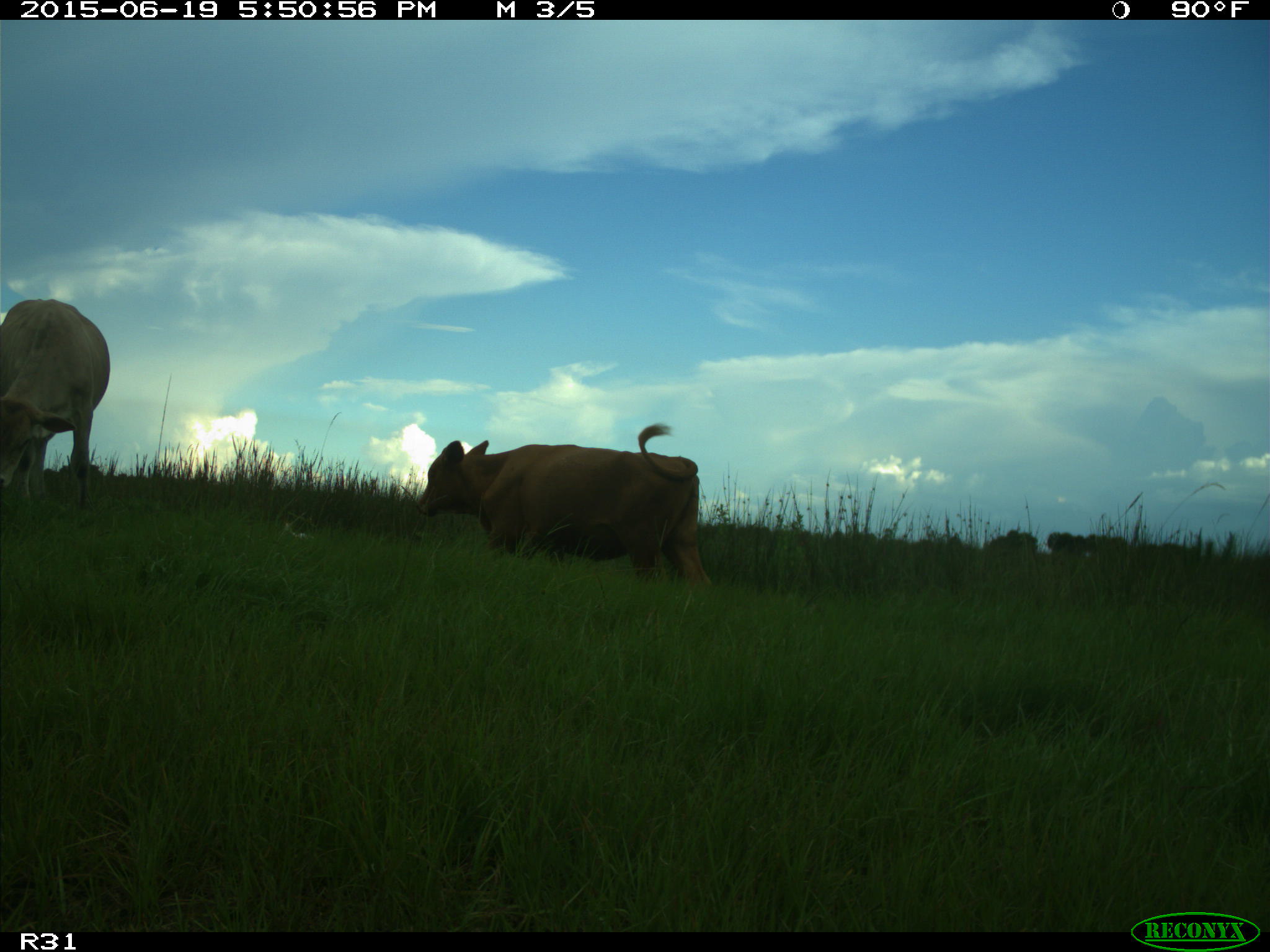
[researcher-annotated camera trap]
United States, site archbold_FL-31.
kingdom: Animalia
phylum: Chordata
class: Mammalia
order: Artiodactyla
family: Bovidae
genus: Bos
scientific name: Bos taurus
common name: domestic cow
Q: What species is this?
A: Bos taurus (domestic cow).